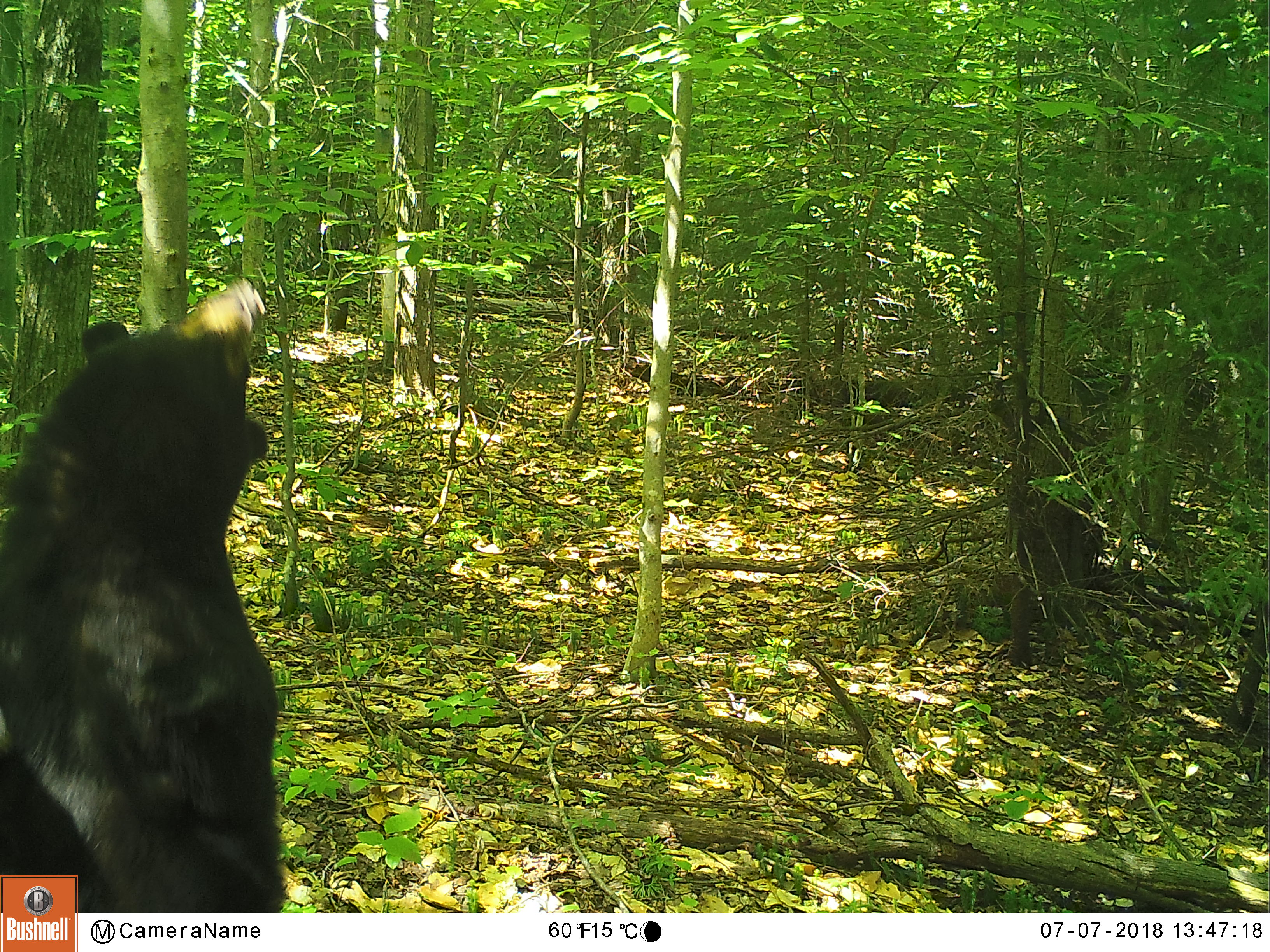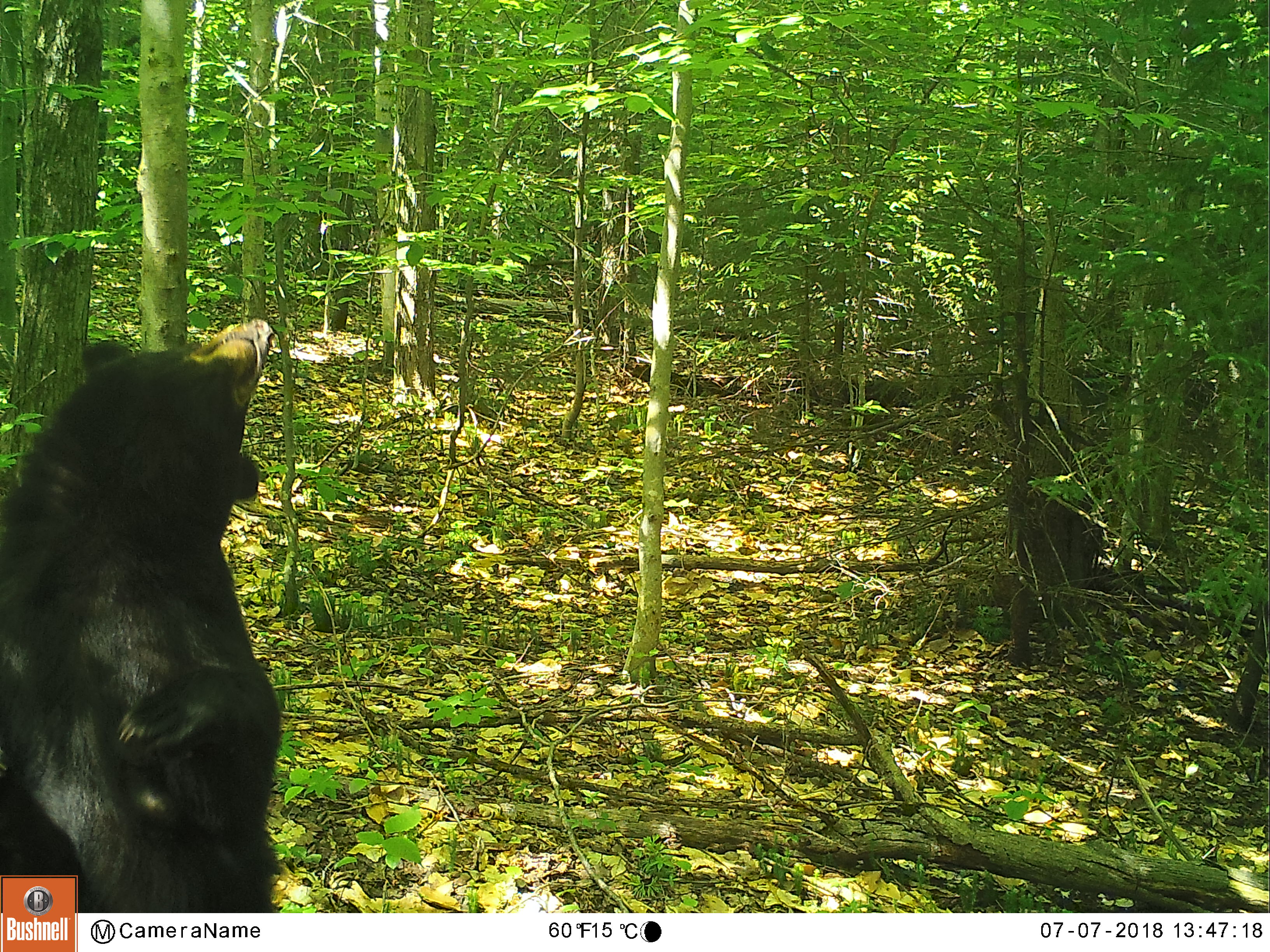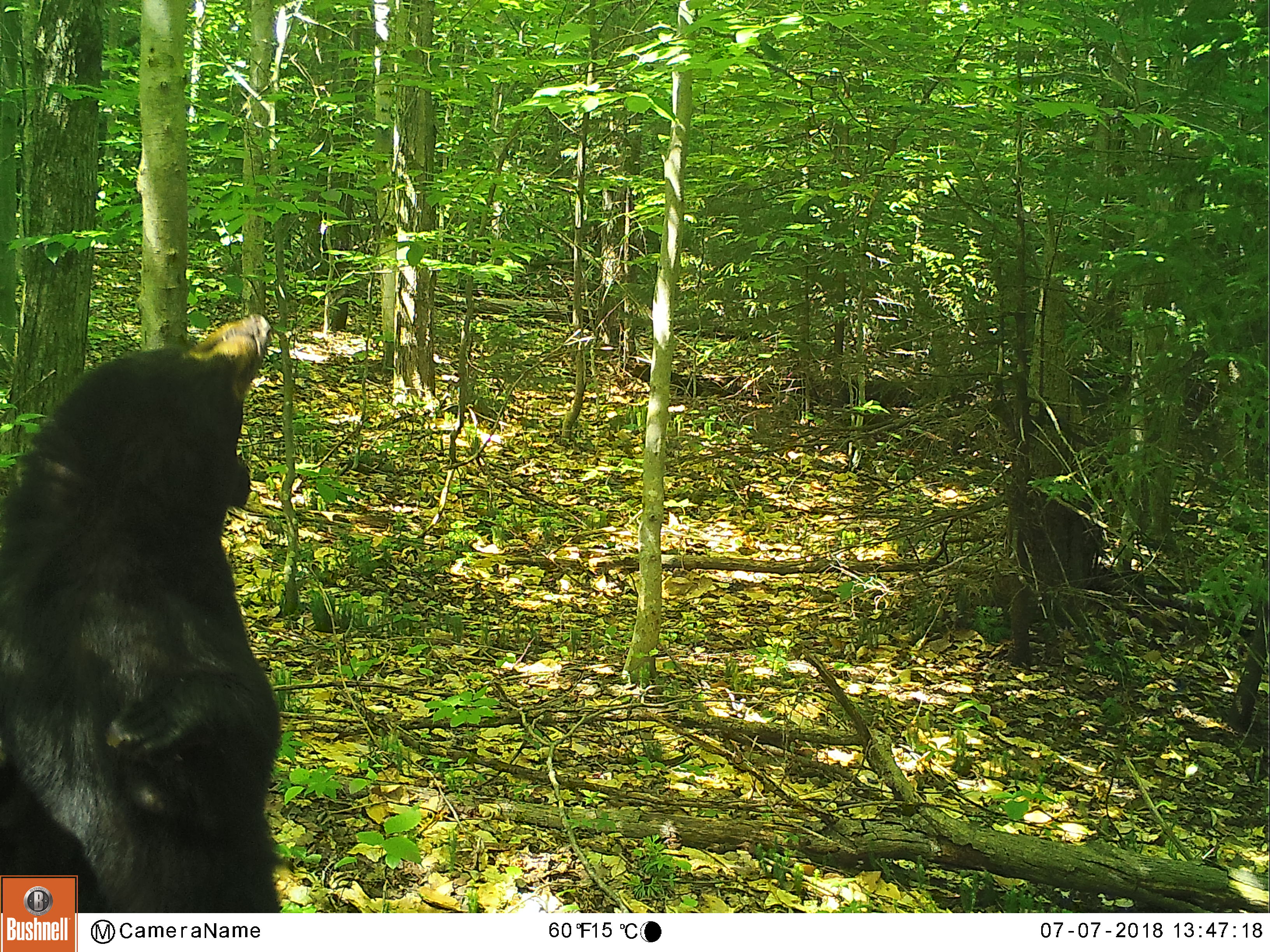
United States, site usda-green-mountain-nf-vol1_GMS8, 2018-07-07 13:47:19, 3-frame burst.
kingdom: Animalia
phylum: Chordata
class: Mammalia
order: Carnivora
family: Ursidae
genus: Ursus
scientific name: Ursus americanus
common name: black bear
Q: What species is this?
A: Black bear (Ursus americanus).